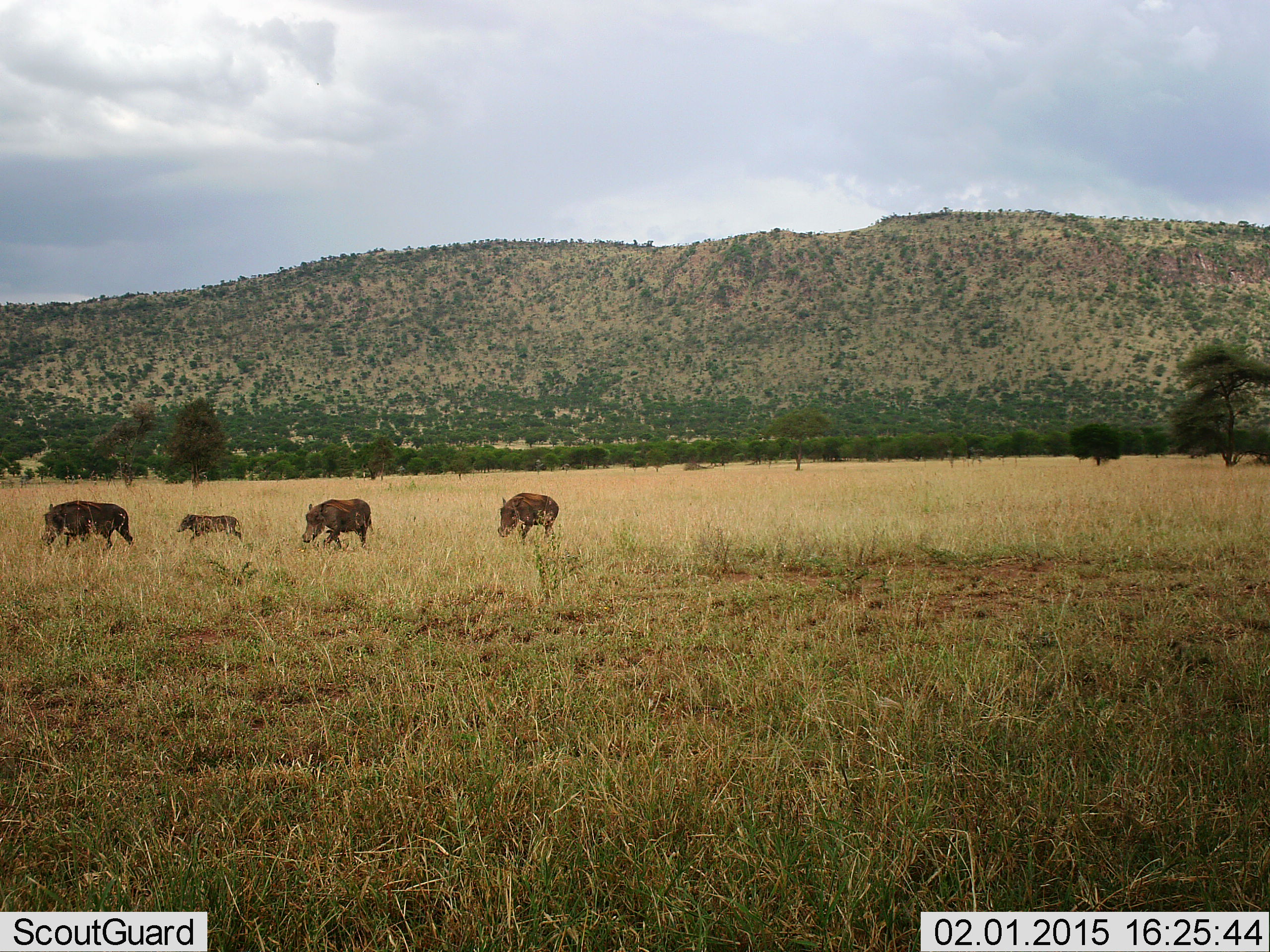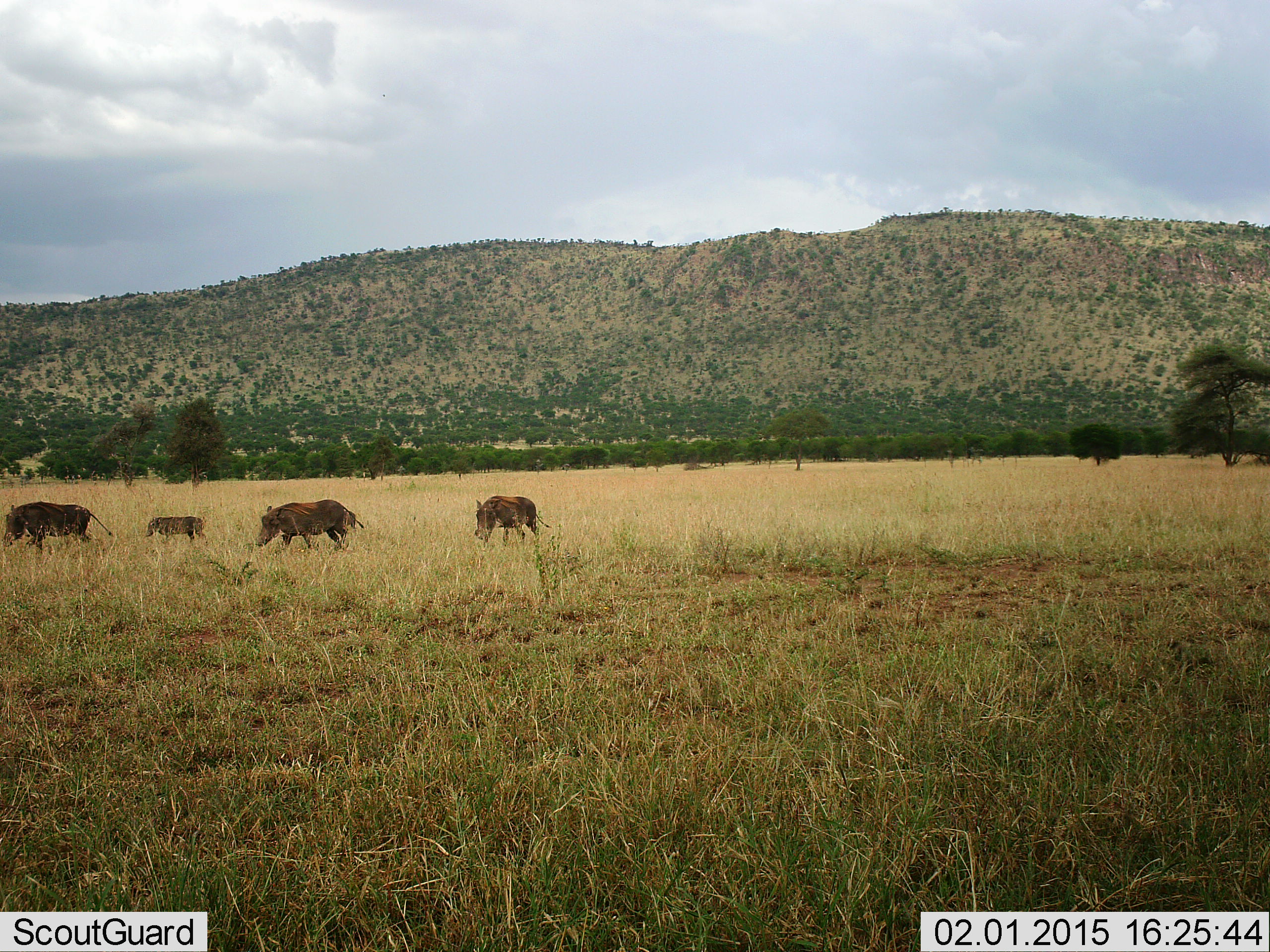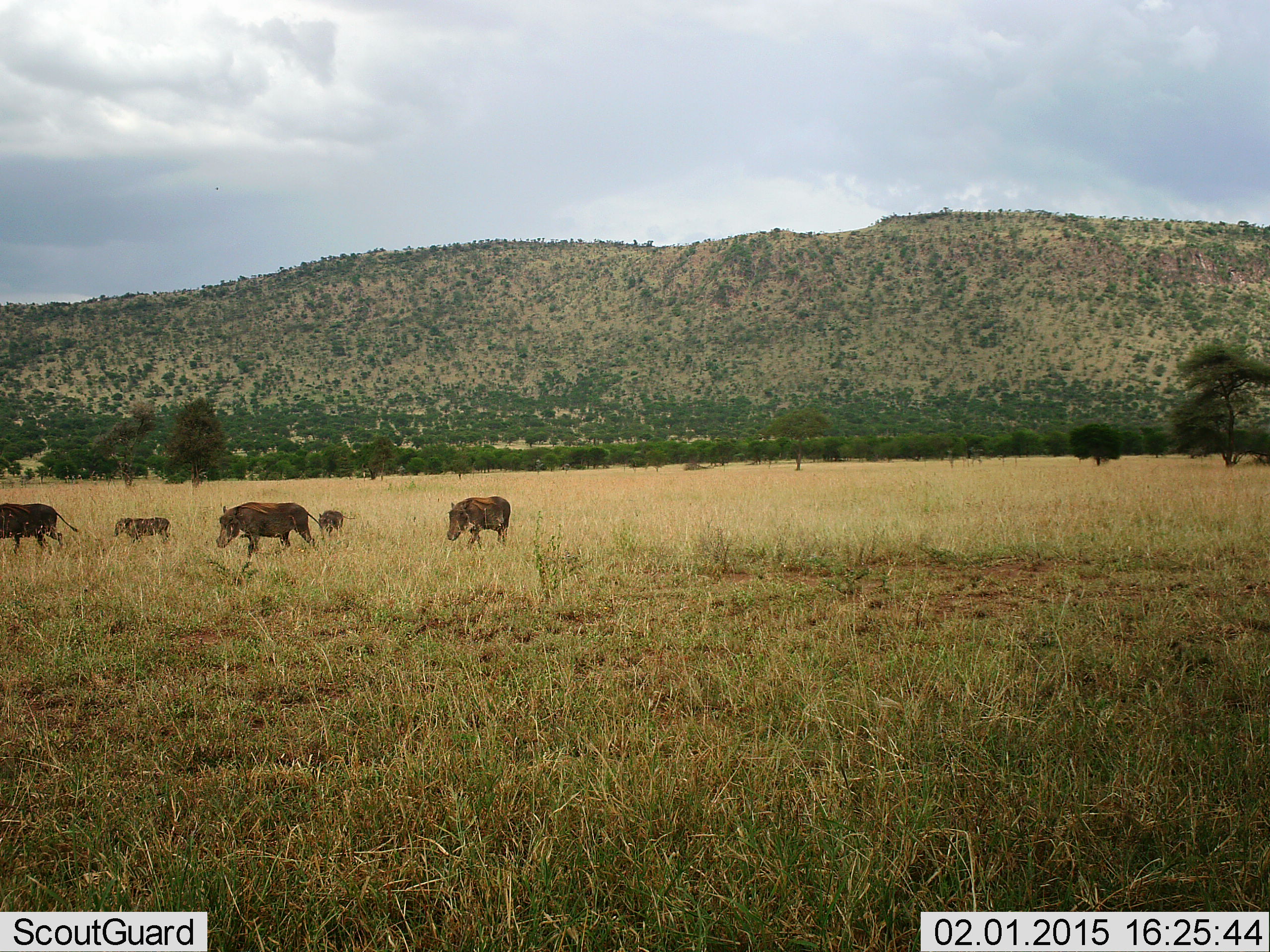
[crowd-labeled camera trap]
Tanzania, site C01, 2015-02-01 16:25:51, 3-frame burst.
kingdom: Animalia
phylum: Chordata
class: Mammalia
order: Artiodactyla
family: Suidae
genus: Phacochoerus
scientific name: Phacochoerus africanus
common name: warthog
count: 5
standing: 0%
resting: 0%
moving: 90%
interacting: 0%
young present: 90%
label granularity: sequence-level